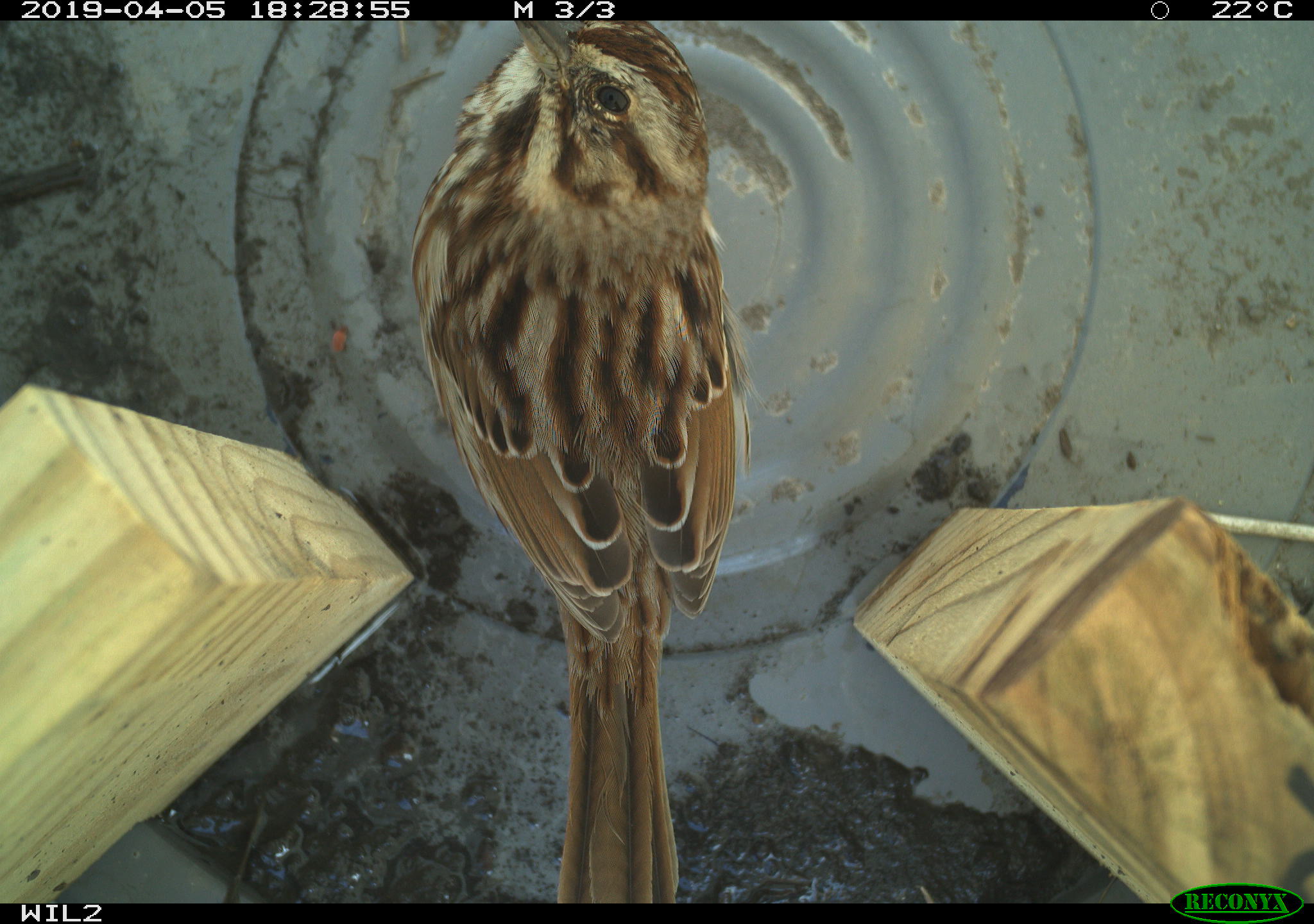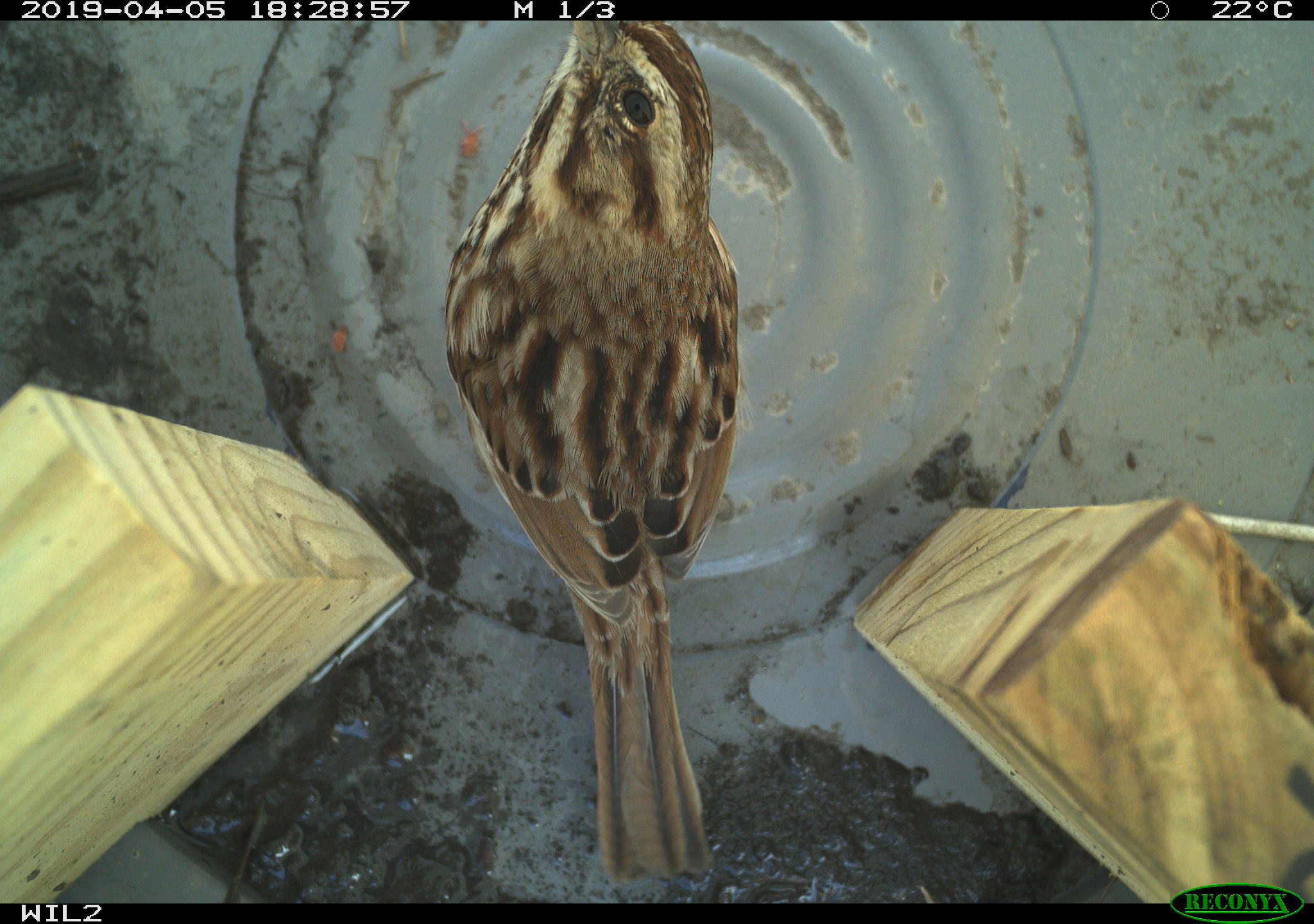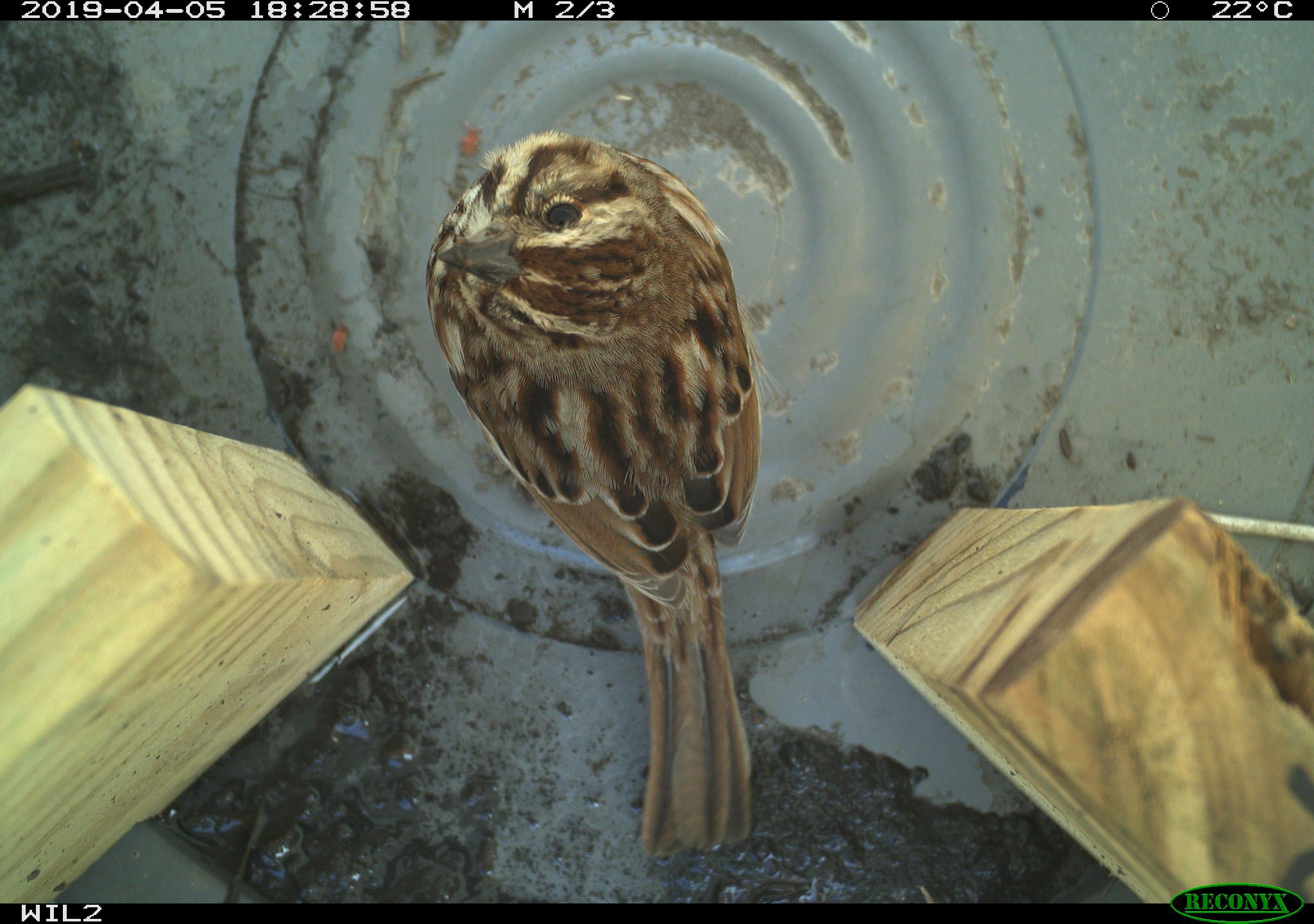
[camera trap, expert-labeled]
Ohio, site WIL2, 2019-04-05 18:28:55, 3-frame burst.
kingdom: Animalia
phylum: Chordata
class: Aves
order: Passeriformes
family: Passerellidae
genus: Melospiza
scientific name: Melospiza melodia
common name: song sparrow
Song sparrow (Melospiza melodia).